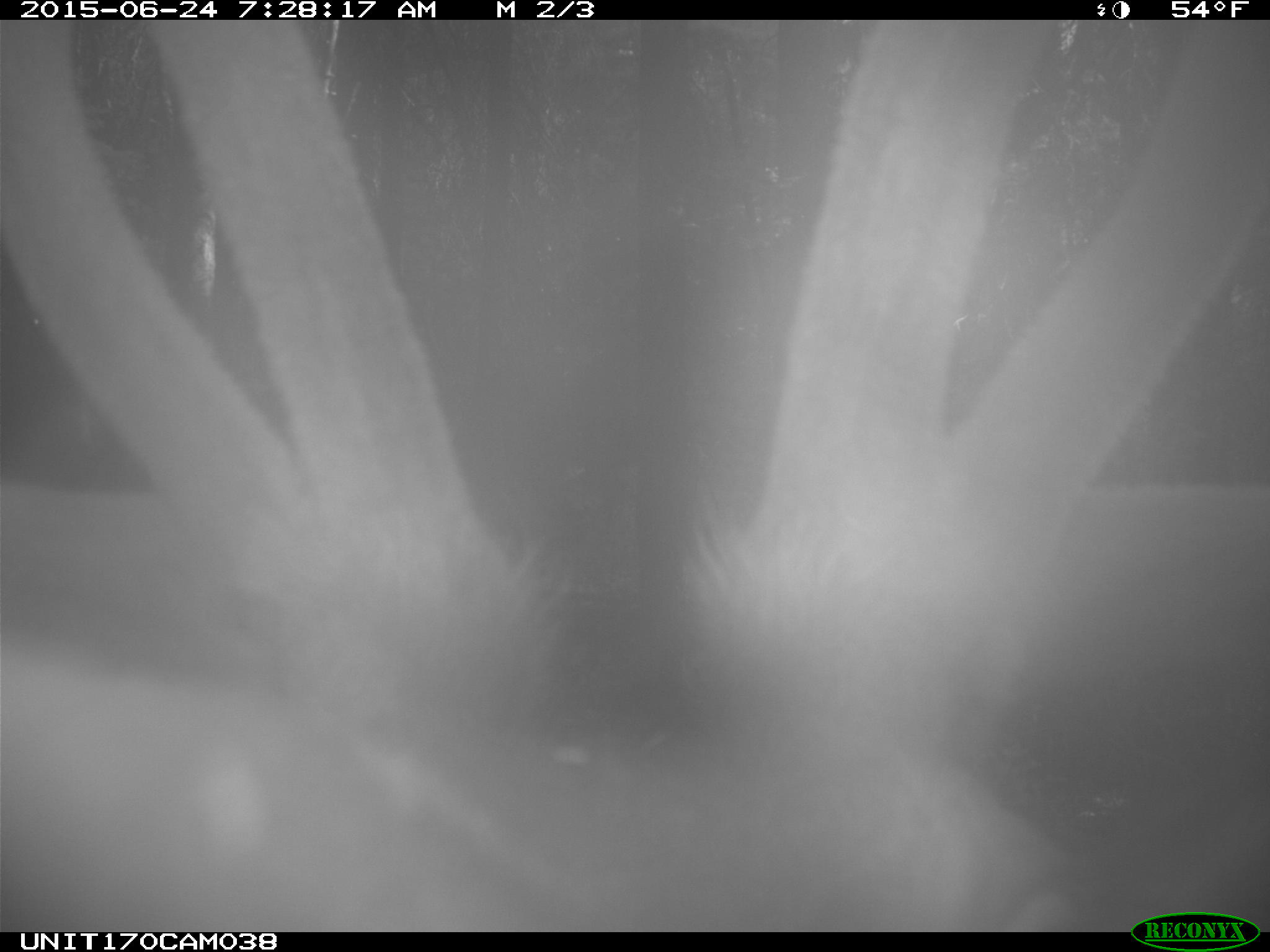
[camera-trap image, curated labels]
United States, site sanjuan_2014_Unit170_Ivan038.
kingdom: Animalia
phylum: Chordata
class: Mammalia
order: Artiodactyla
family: Cervidae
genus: Cervus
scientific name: Cervus elaphus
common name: red deer